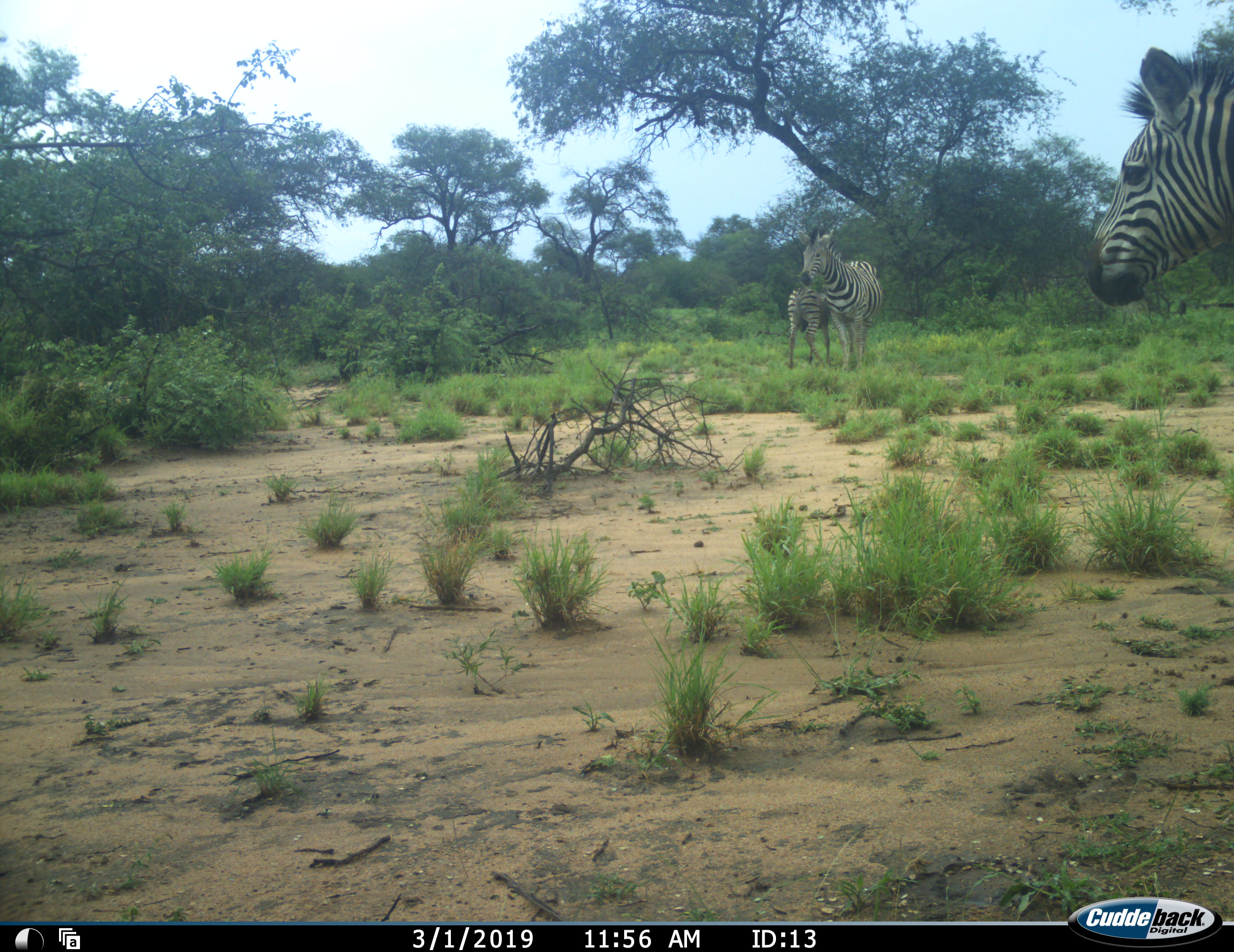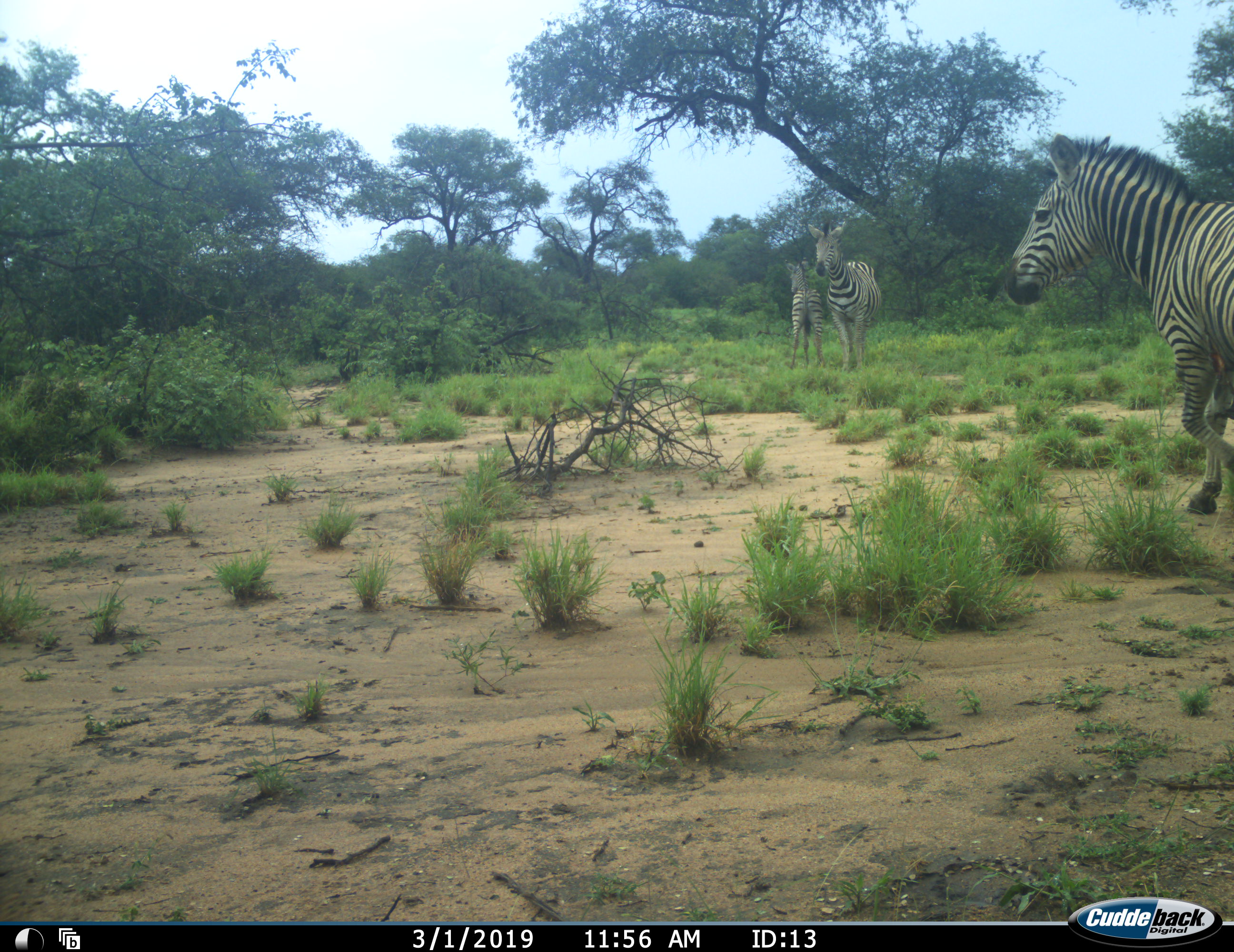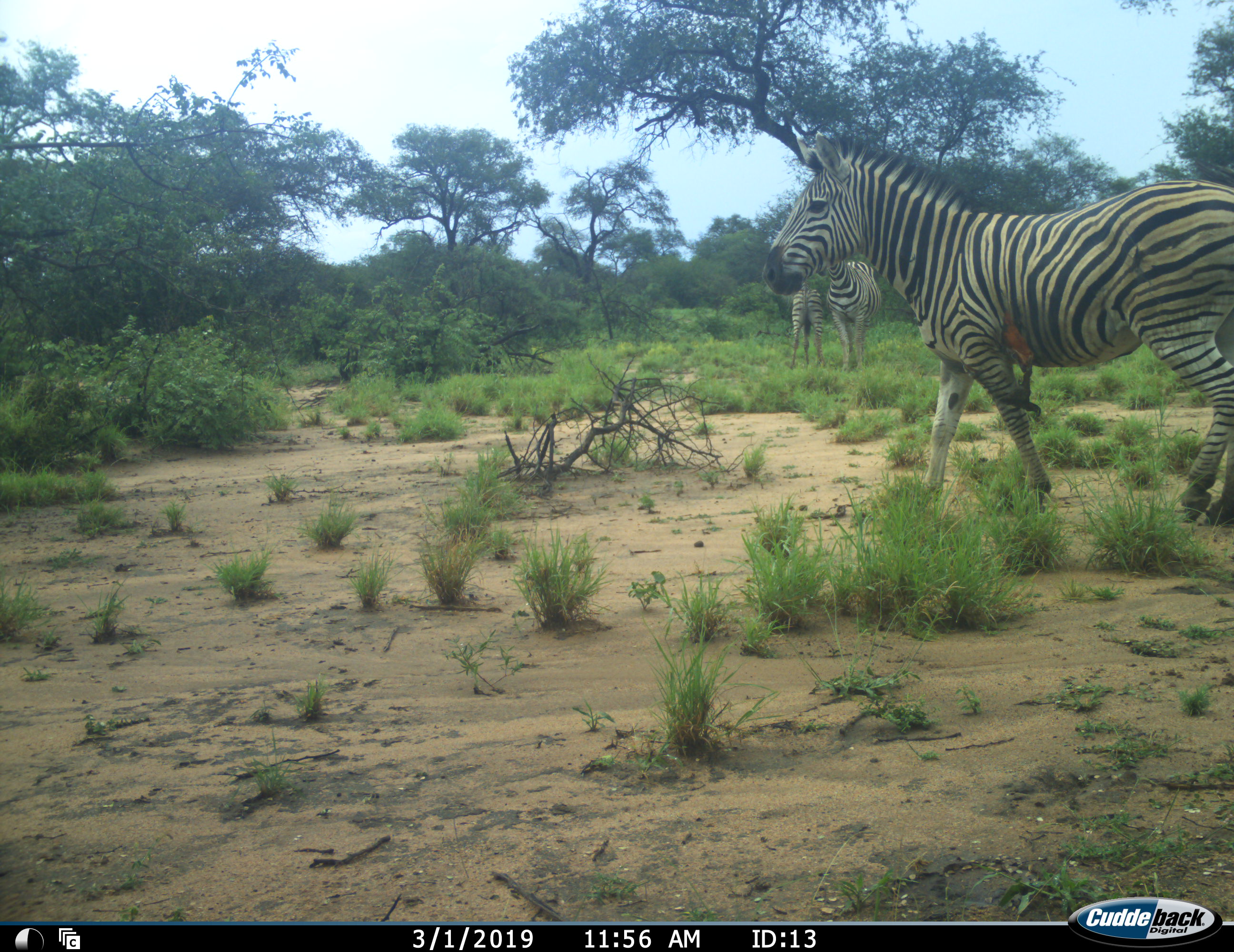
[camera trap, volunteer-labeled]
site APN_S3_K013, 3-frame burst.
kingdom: Animalia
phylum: Chordata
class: Mammalia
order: Perissodactyla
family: Equidae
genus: Equus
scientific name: Equus quagga burchellii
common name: burchell's zebra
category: zebraburchells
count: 3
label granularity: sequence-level